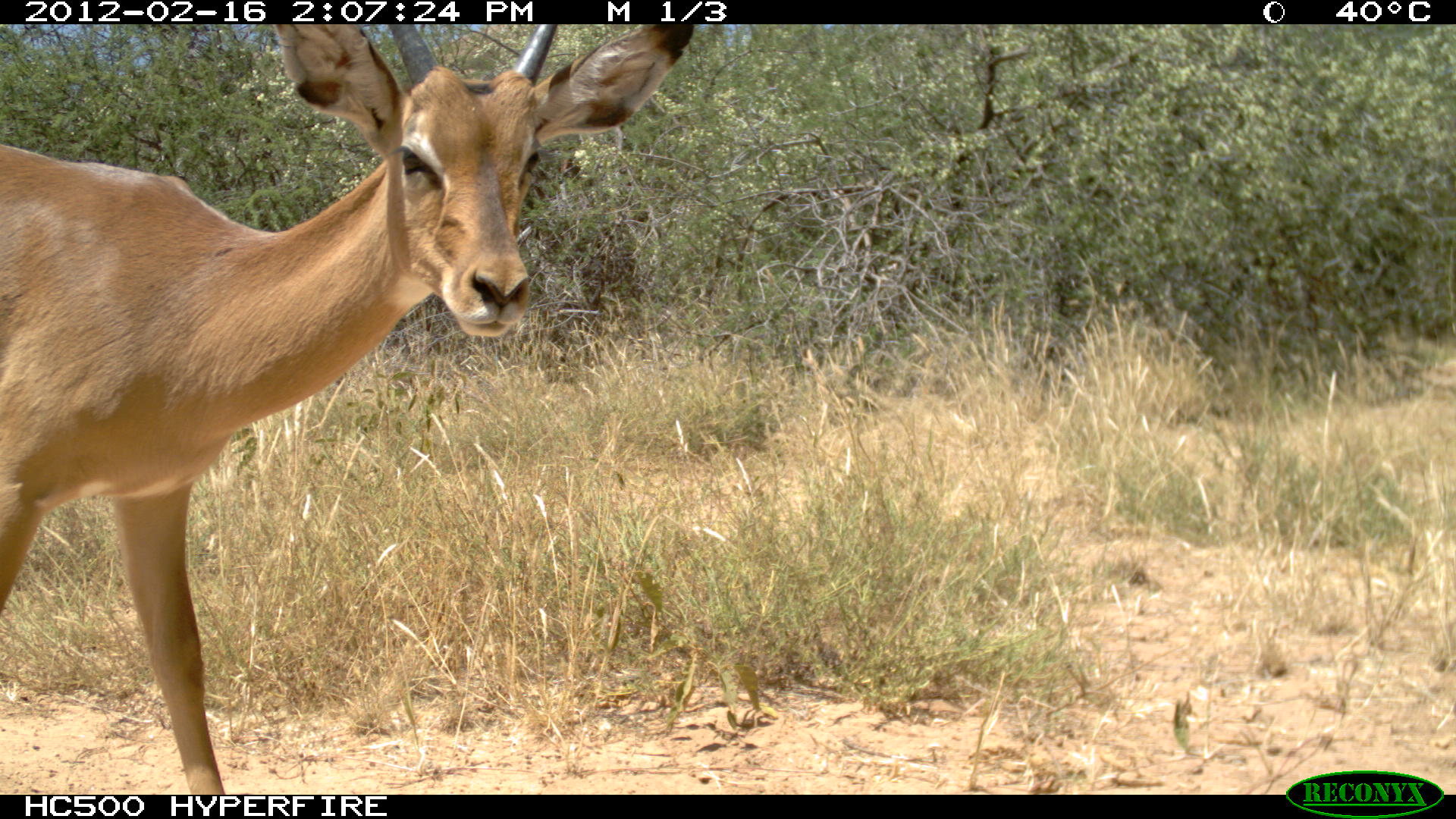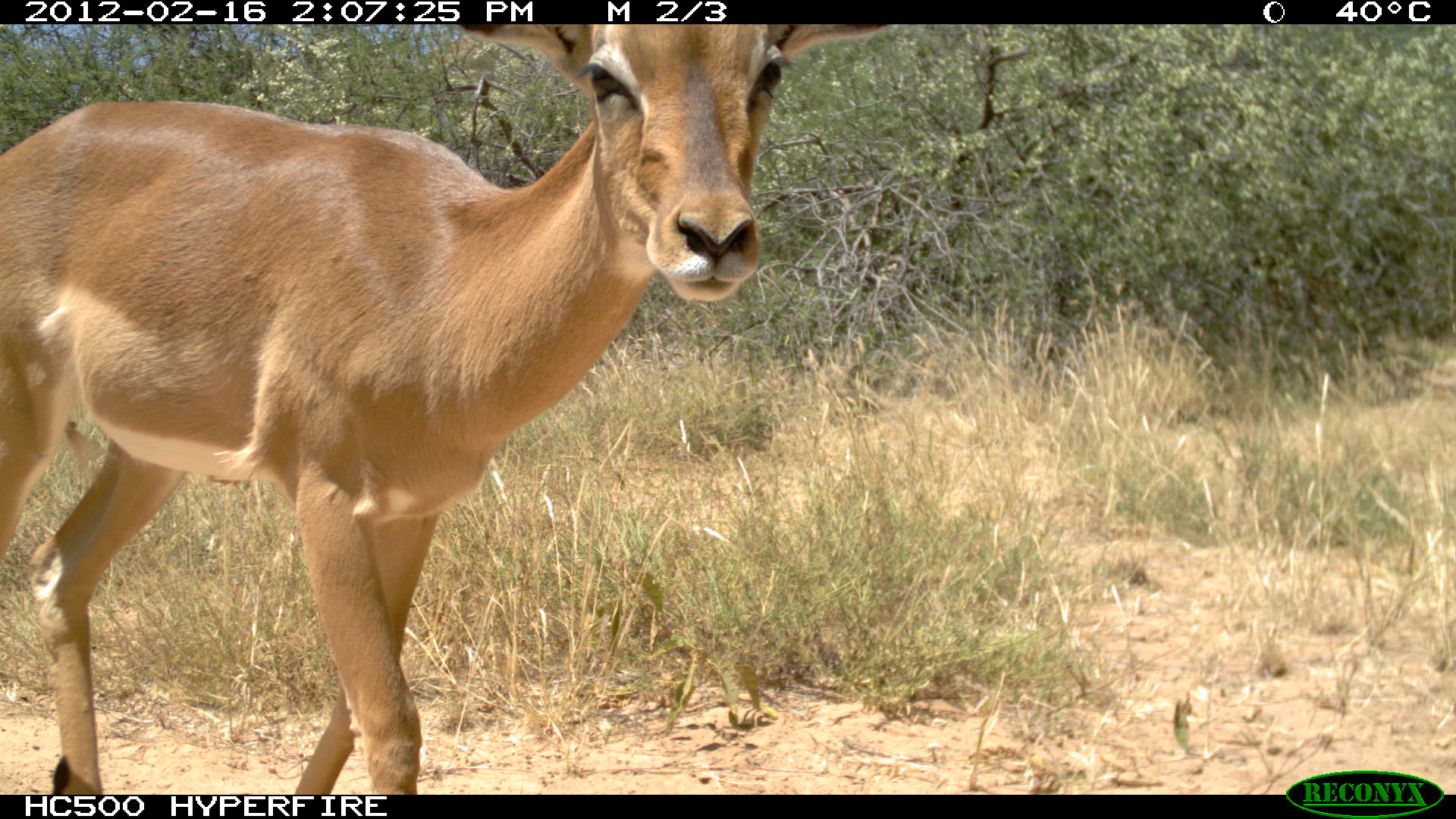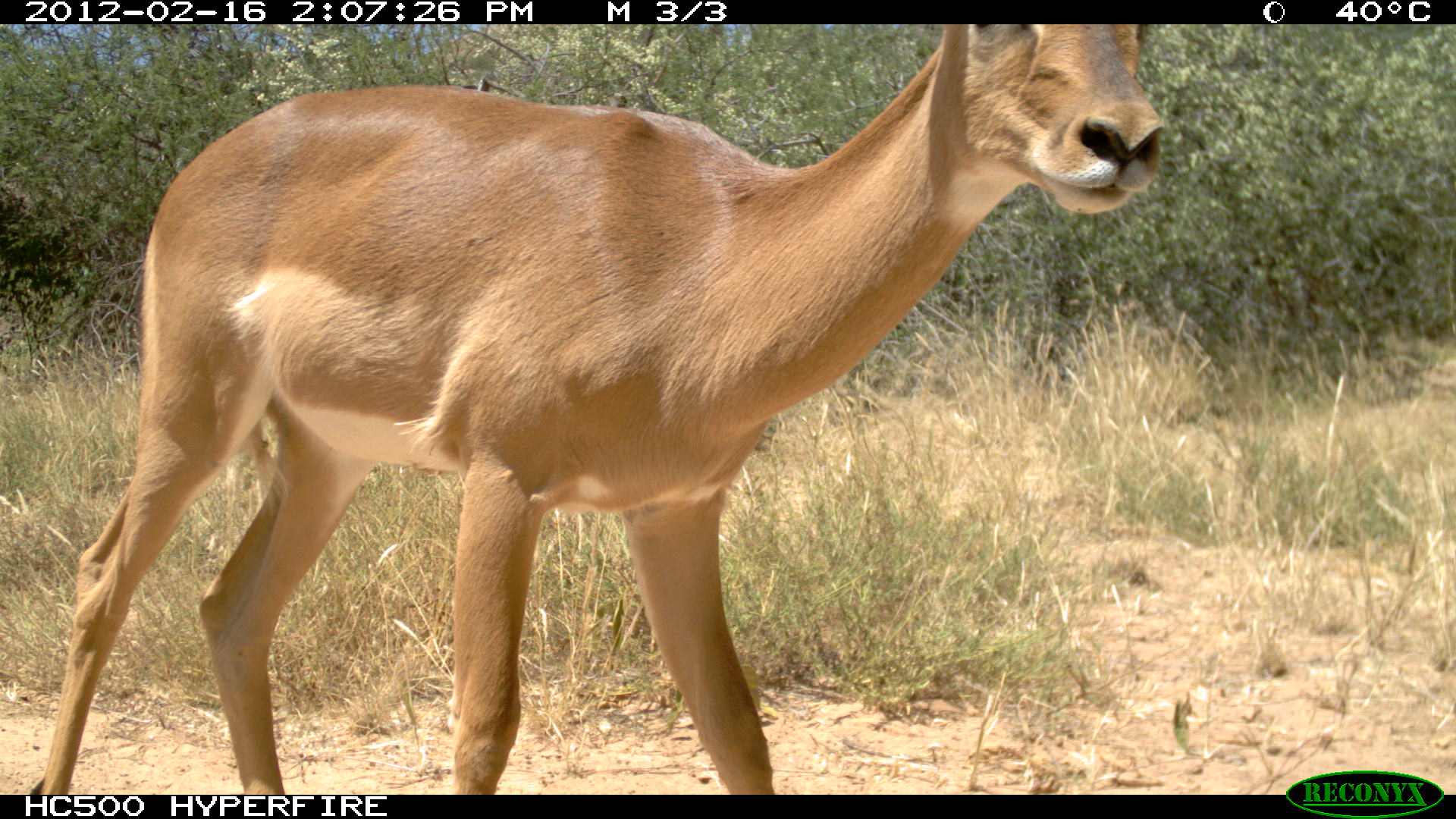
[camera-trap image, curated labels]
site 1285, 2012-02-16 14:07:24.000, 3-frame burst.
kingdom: Animalia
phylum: Chordata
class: Mammalia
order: Artiodactyla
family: Bovidae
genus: Aepyceros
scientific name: Aepyceros melampus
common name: impala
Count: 1.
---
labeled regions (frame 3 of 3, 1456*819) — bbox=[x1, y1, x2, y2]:
aepyceros melampus: bbox=[34, 20, 1164, 794]